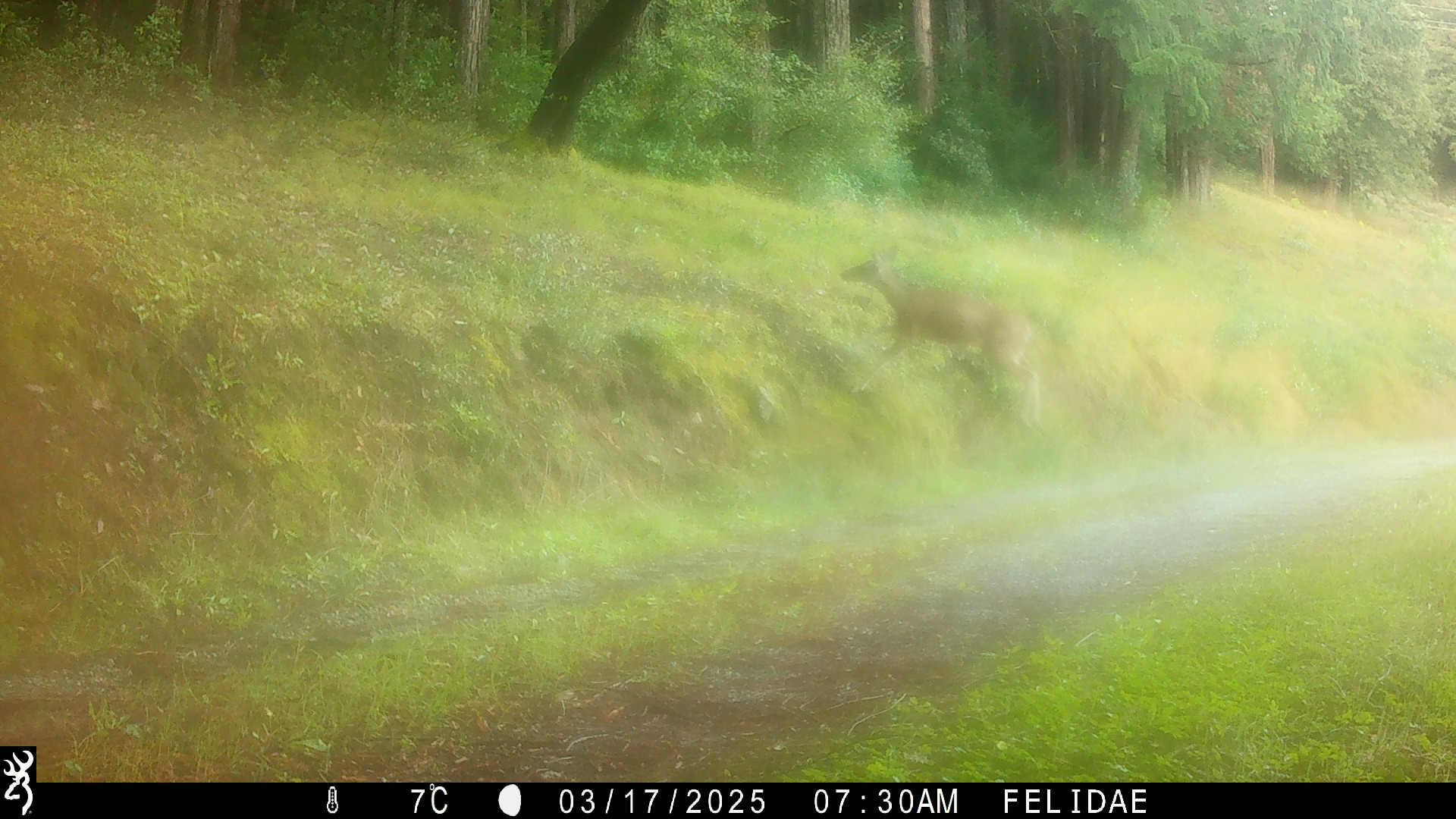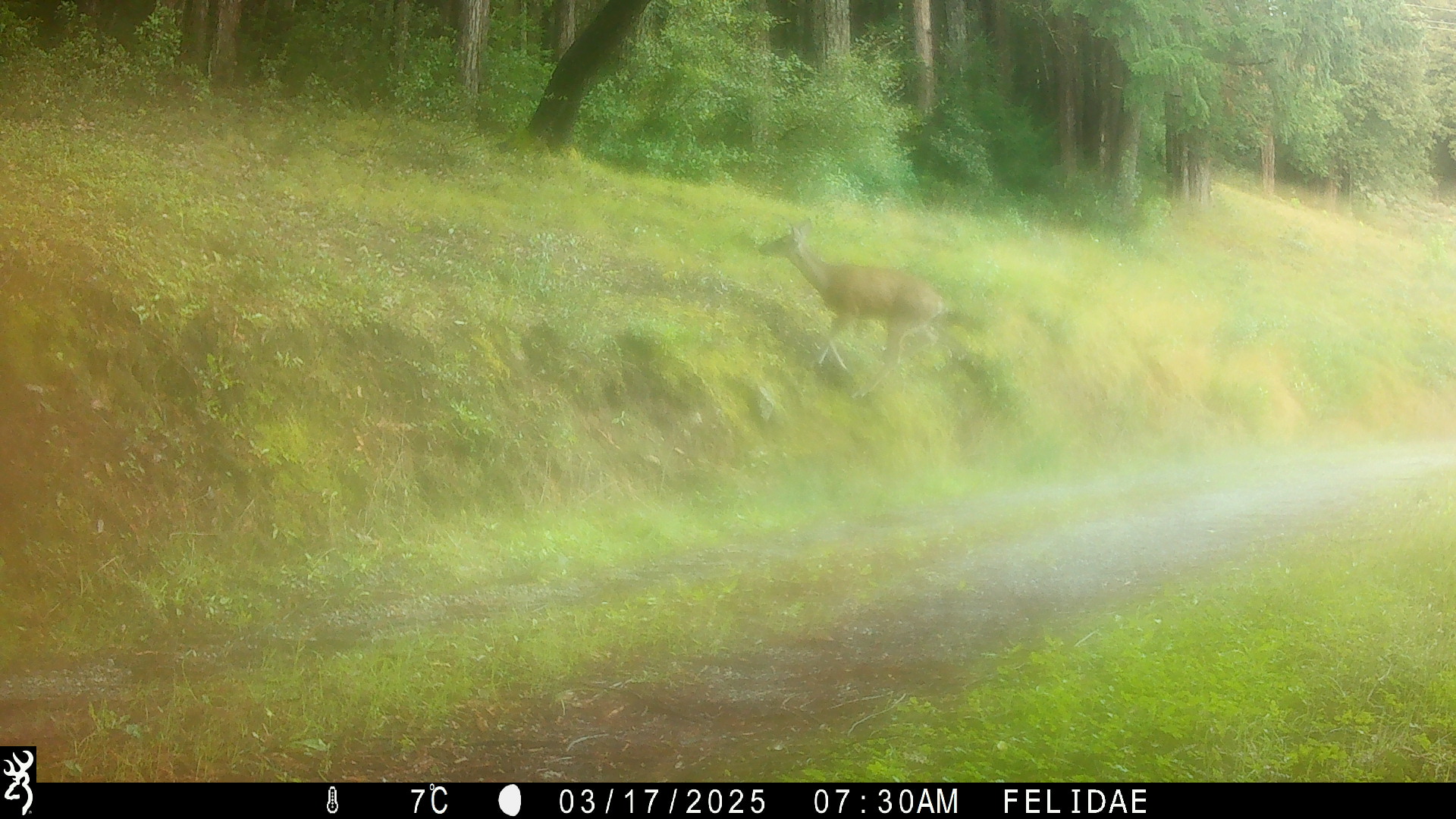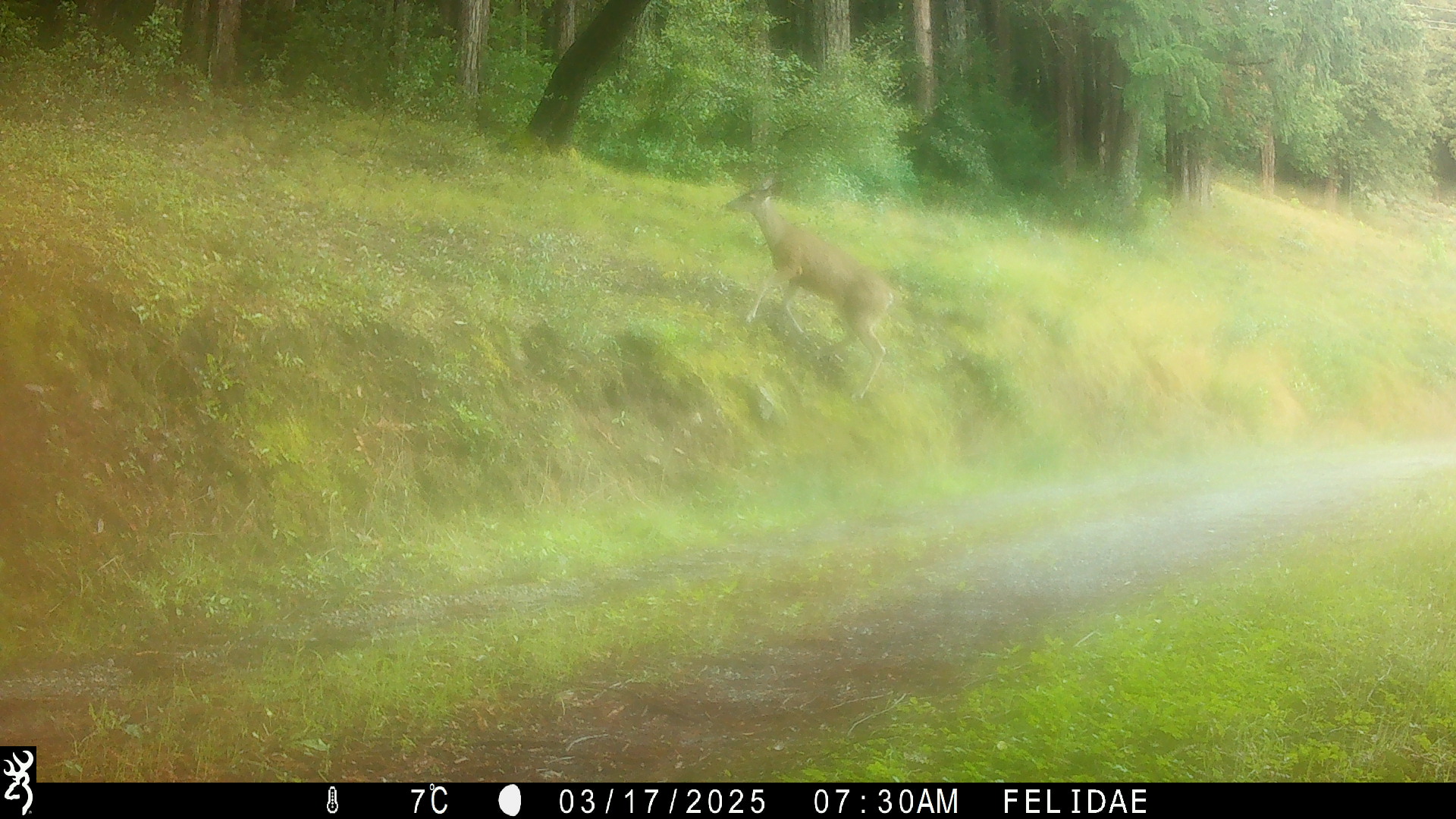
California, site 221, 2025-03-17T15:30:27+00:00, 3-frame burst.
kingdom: Animalia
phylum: Chordata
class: Mammalia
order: Artiodactyla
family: Cervidae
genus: Odocoileus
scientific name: Odocoileus hemionus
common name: mule deer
Mule deer (Odocoileus hemionus).